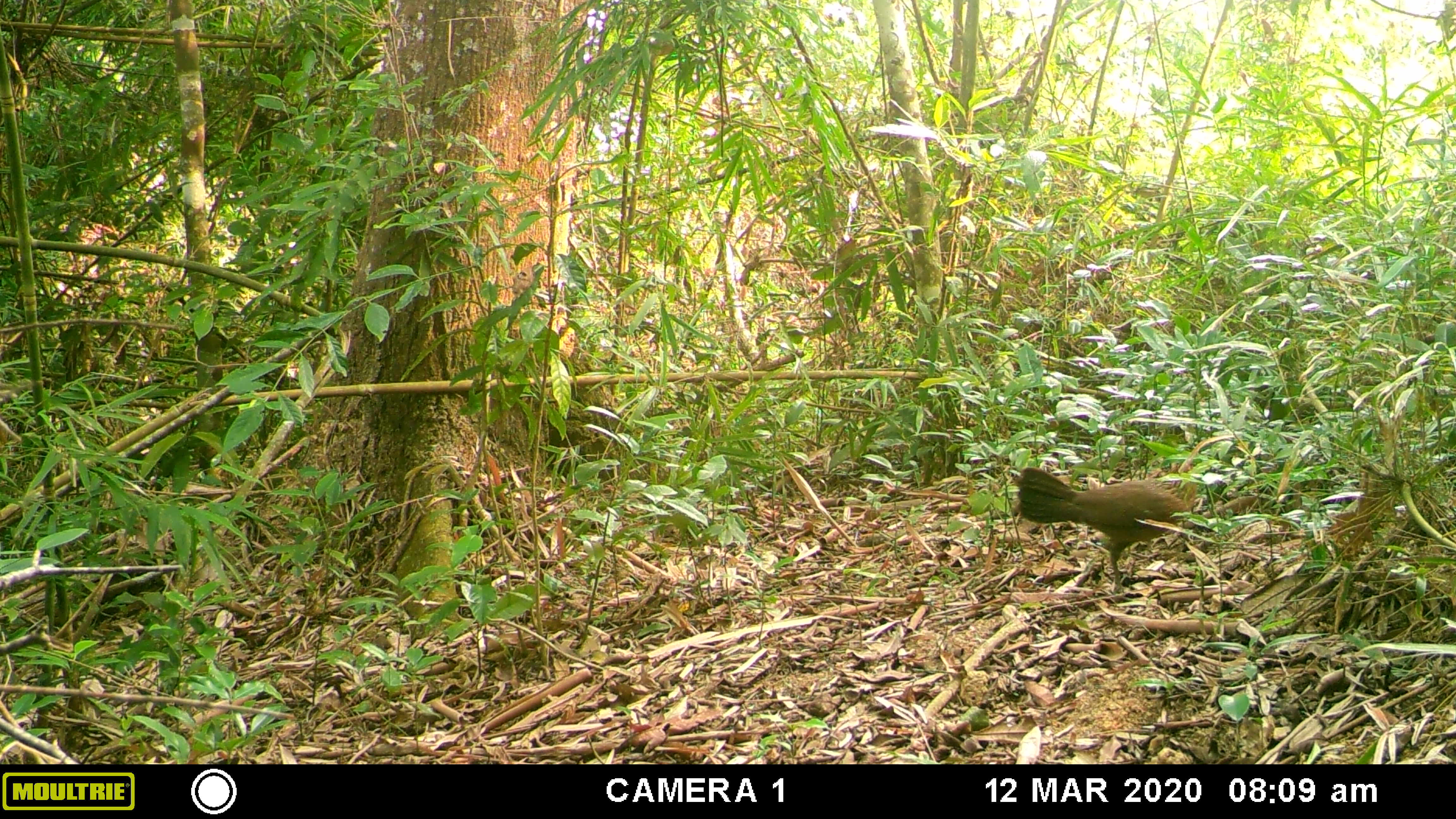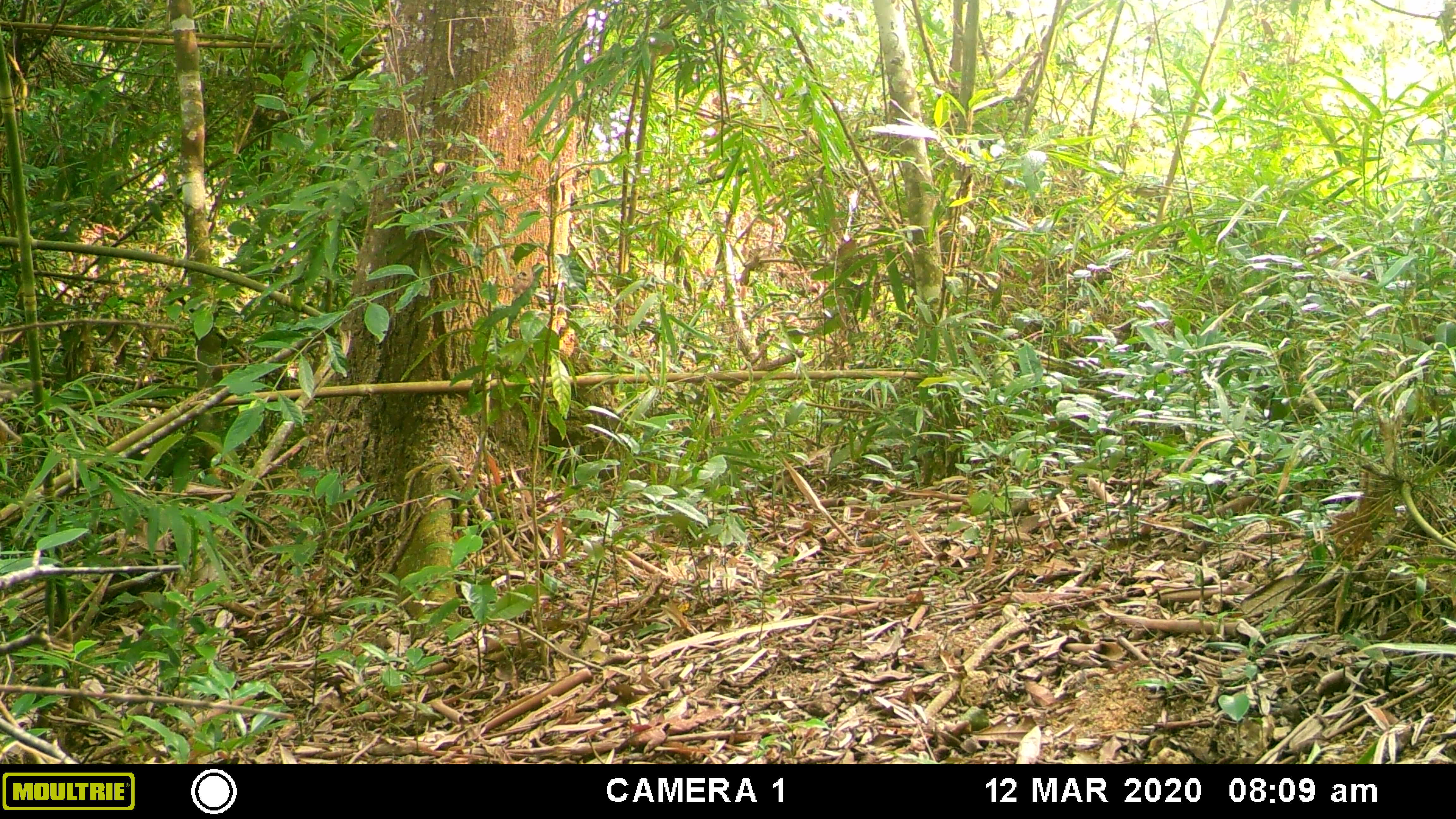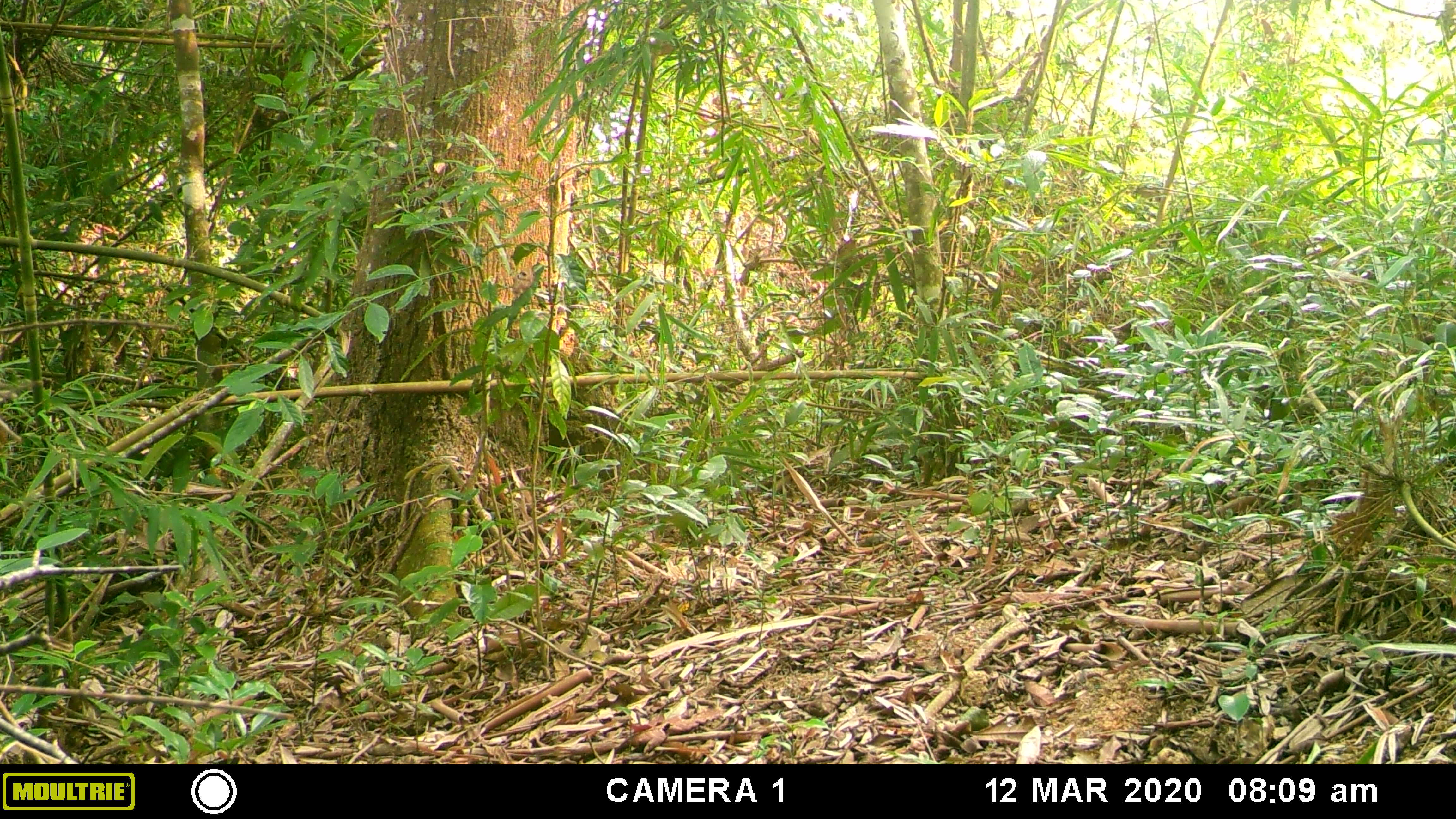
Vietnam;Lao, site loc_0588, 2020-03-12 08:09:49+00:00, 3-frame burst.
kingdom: Animalia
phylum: Chordata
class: Aves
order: Galliformes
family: Phasianidae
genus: Gallus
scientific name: Gallus gallus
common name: red junglefowl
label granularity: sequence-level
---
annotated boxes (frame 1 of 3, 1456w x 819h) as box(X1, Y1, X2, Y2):
red junglefowl: box(1015, 462, 1205, 589)